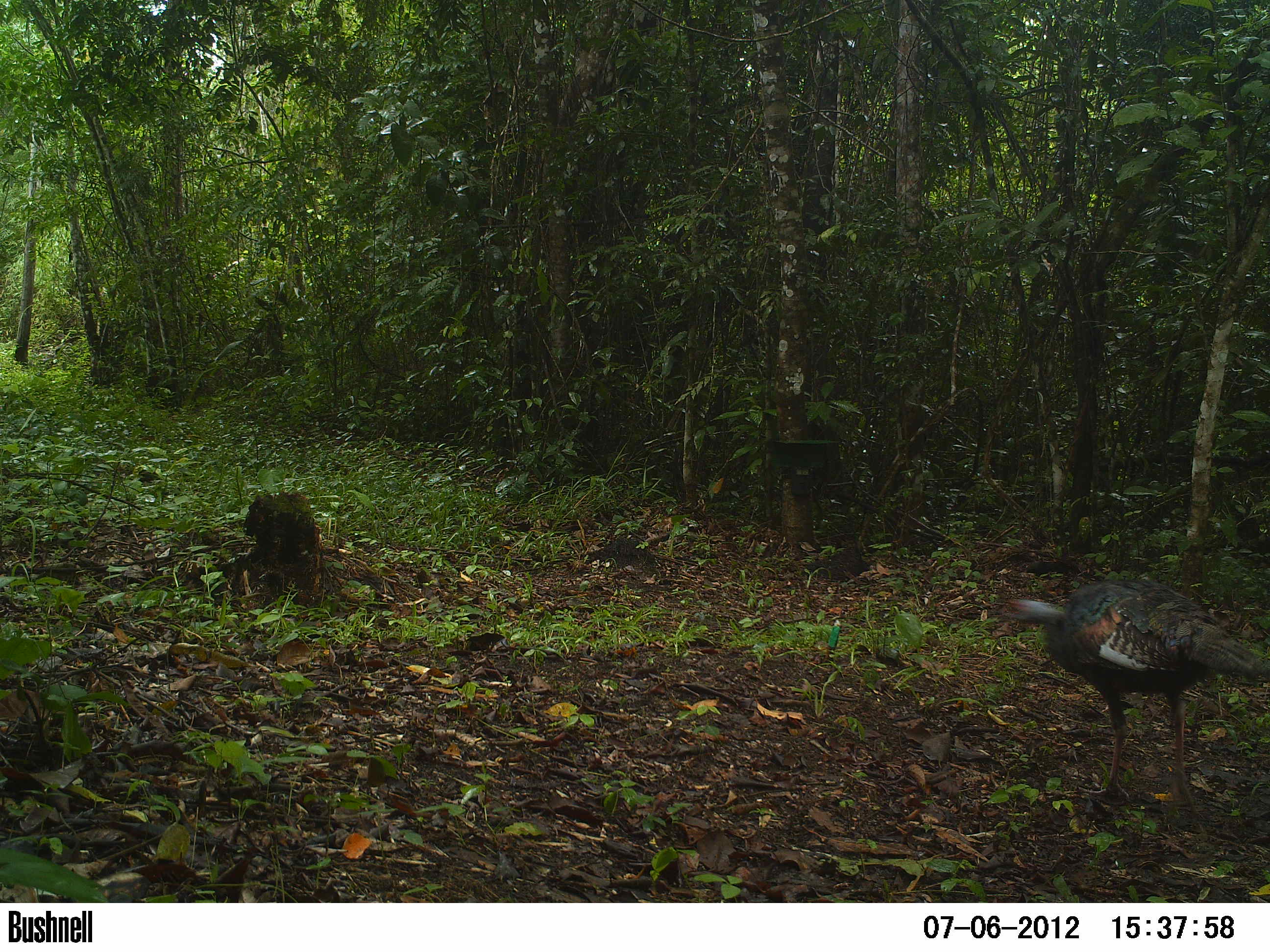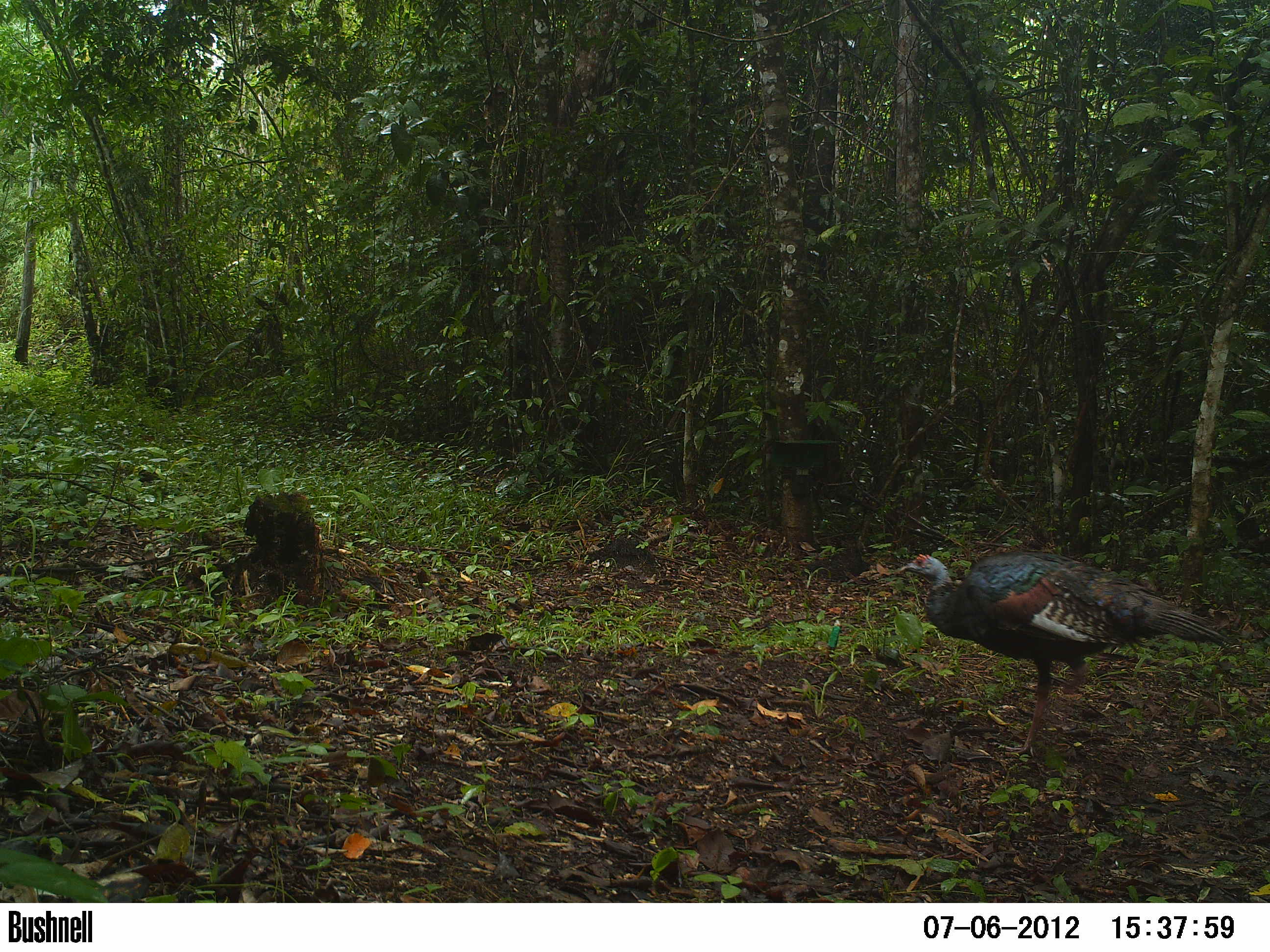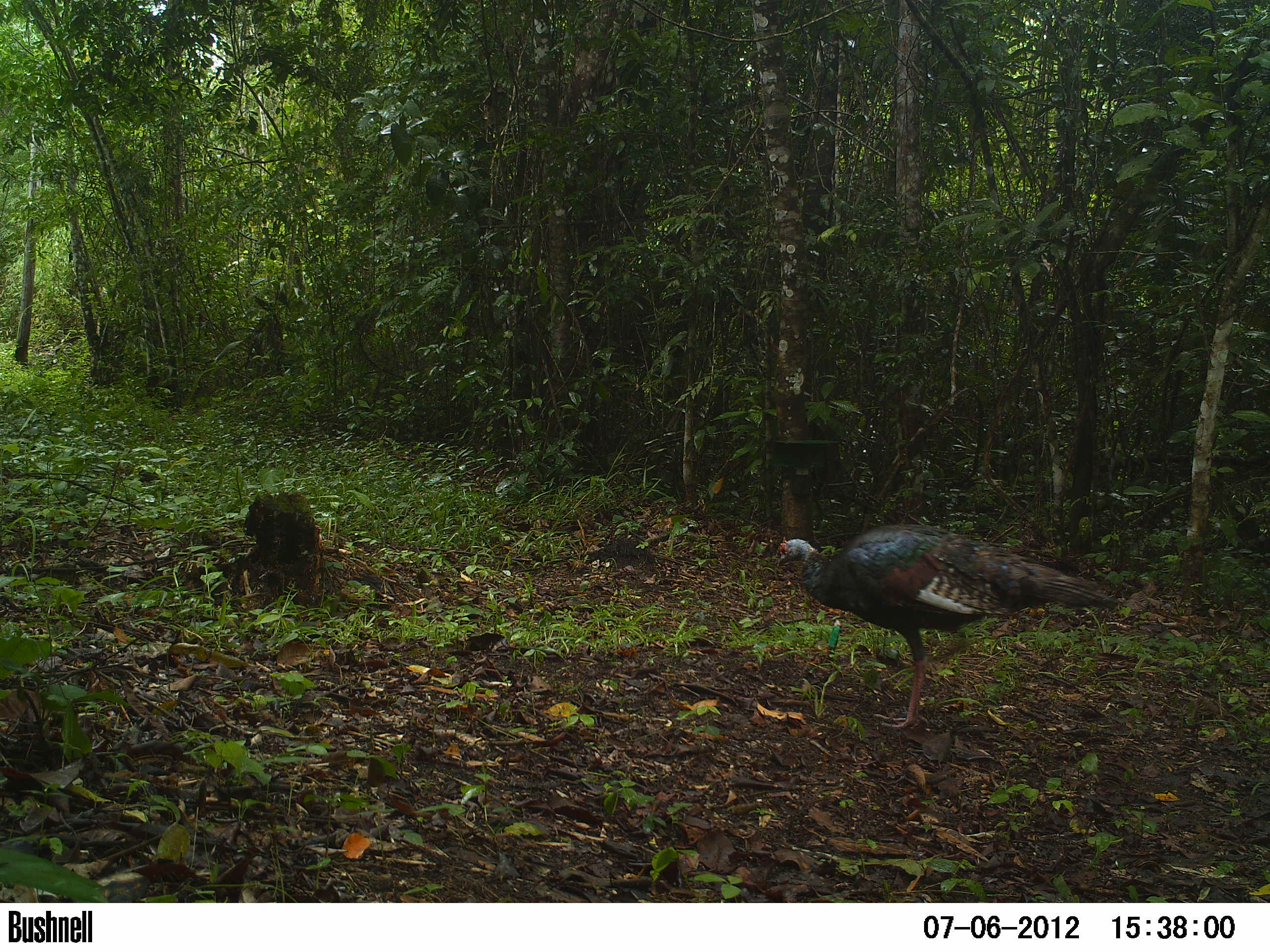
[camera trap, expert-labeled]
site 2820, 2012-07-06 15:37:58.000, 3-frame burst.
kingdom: Animalia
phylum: Chordata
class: Aves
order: Galliformes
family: Phasianidae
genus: Meleagris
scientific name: Meleagris ocellata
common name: ocellated turkey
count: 2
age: adult